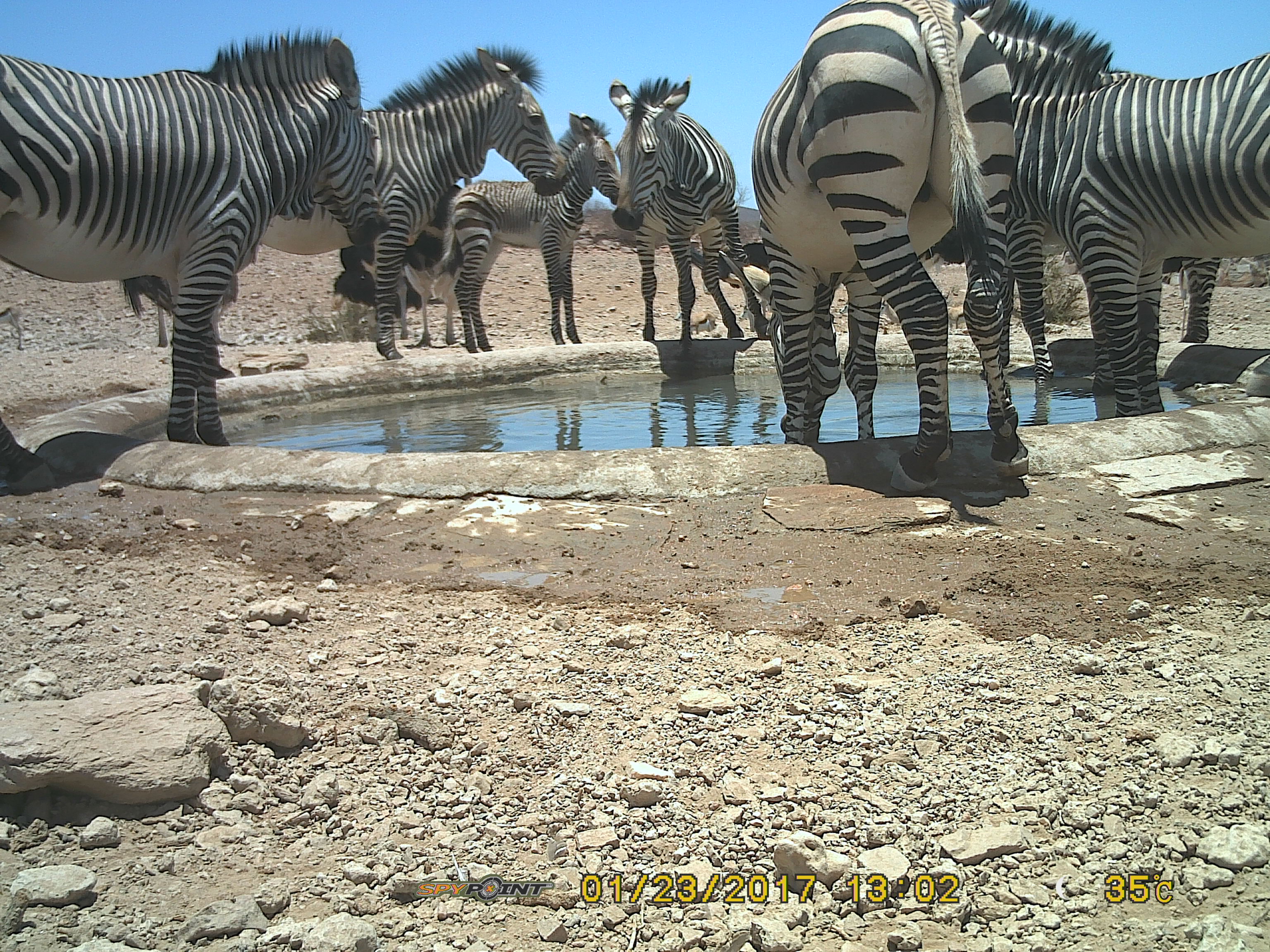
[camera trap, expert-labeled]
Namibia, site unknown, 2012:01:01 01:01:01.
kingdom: Animalia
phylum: Chordata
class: Mammalia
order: Perissodactyla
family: Equidae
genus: Equus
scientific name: Equus zebra hartmannae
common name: hartmann's mountain zebra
Equus zebra hartmannae (hartmann's mountain zebra).